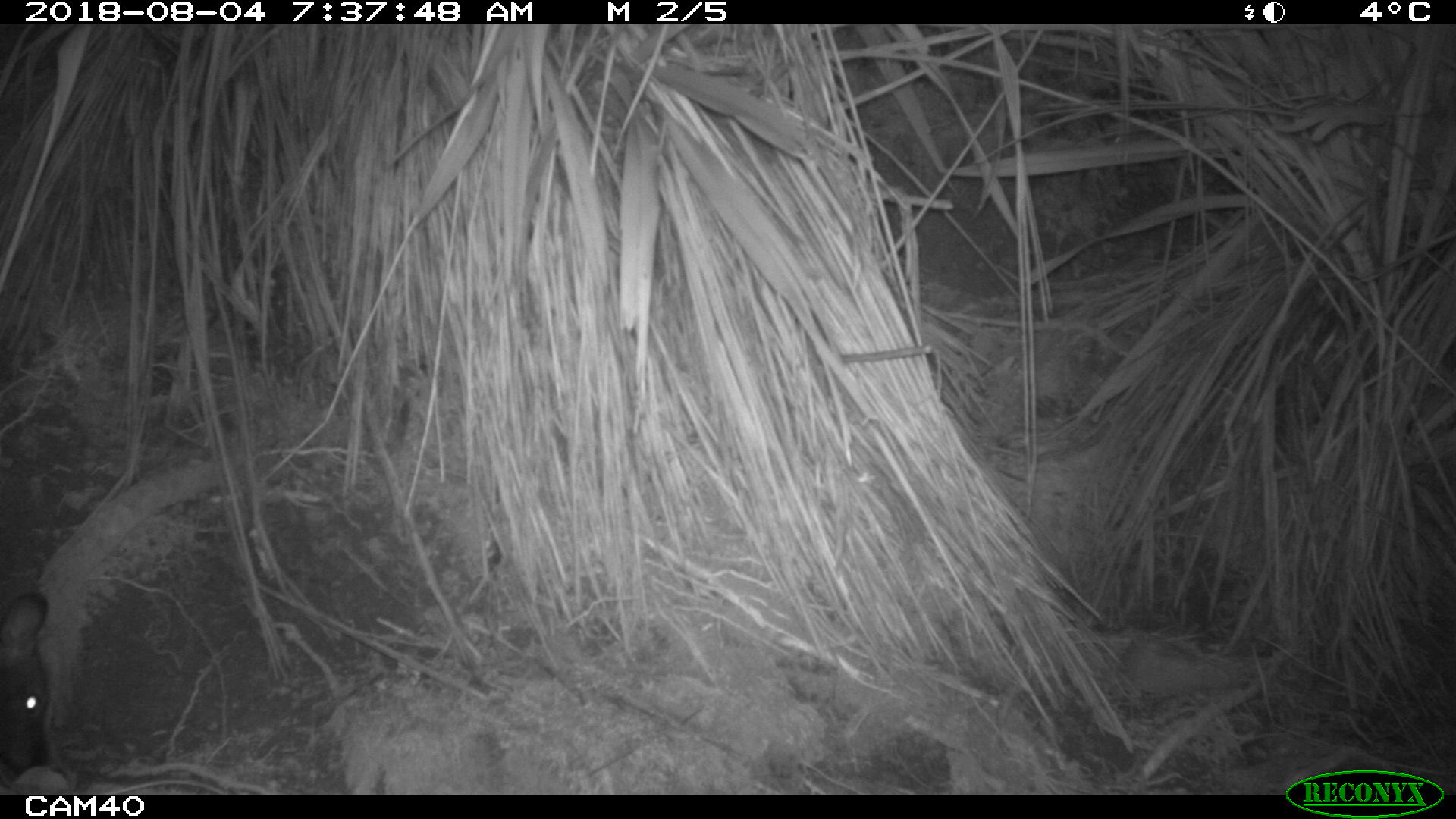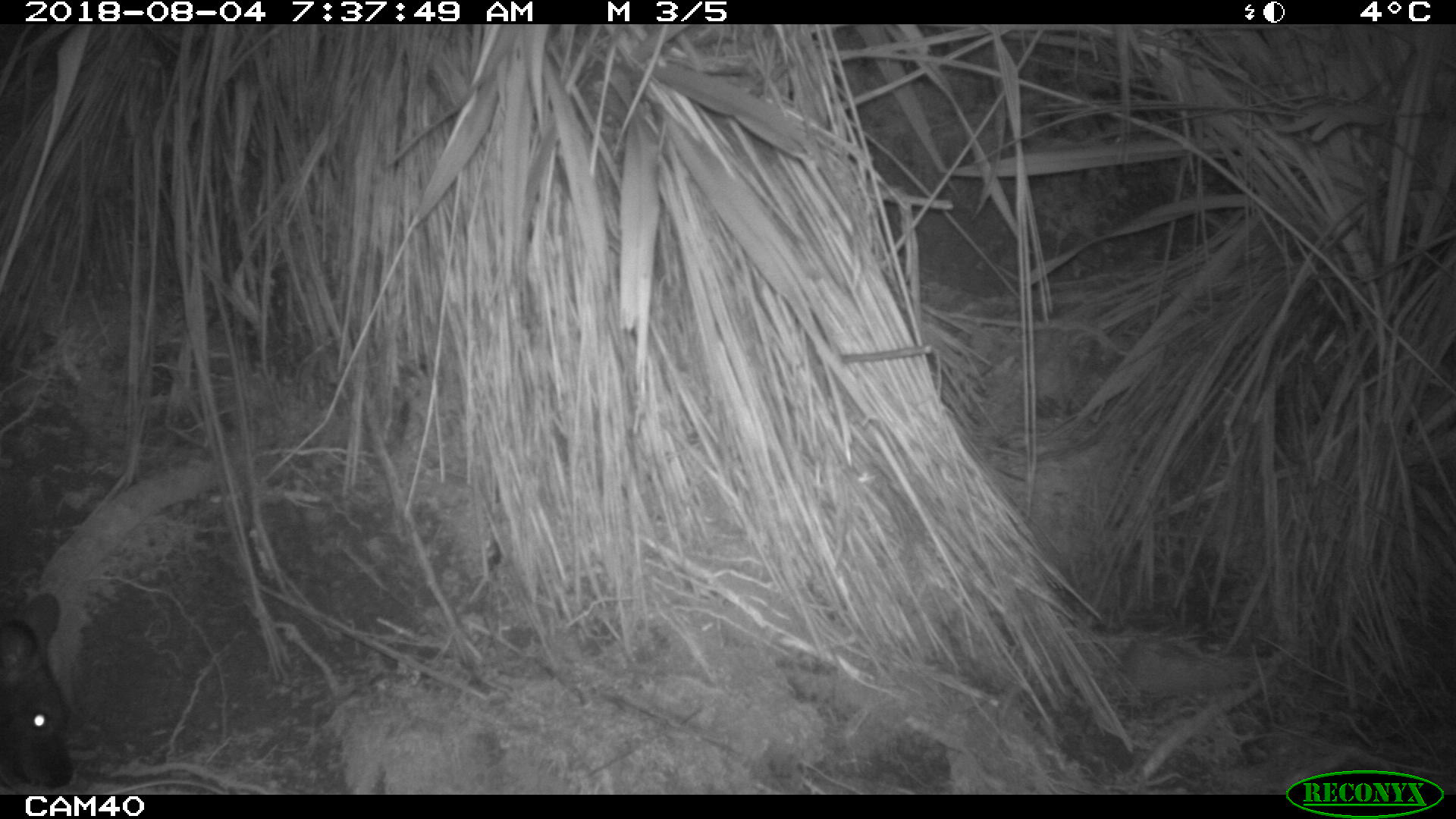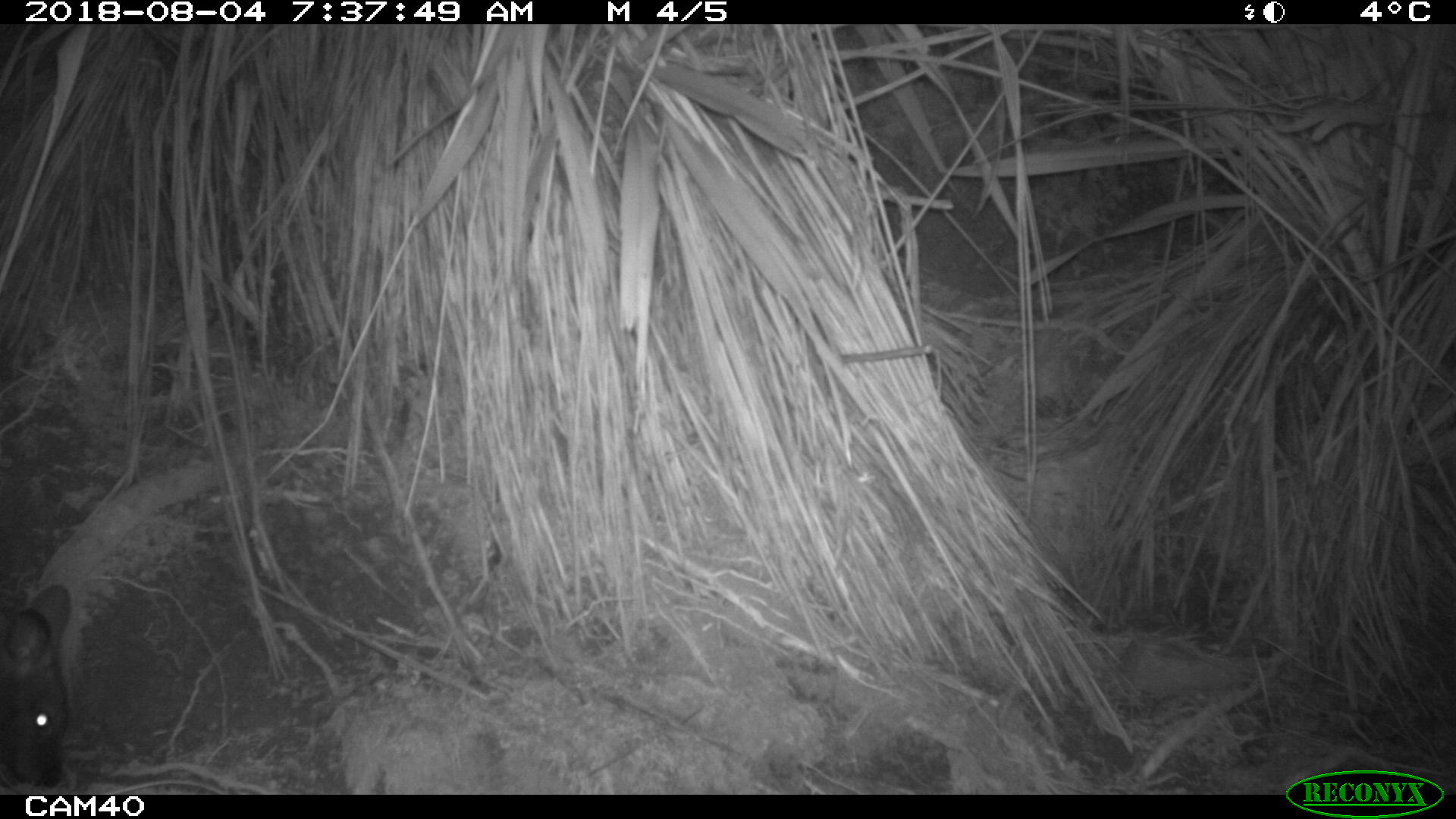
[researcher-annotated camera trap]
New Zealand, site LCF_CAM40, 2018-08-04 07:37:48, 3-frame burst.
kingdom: Animalia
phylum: Chordata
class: Mammalia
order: Diprotodontia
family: Macropodidae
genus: Notamacropus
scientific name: Notamacropus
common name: wallaby